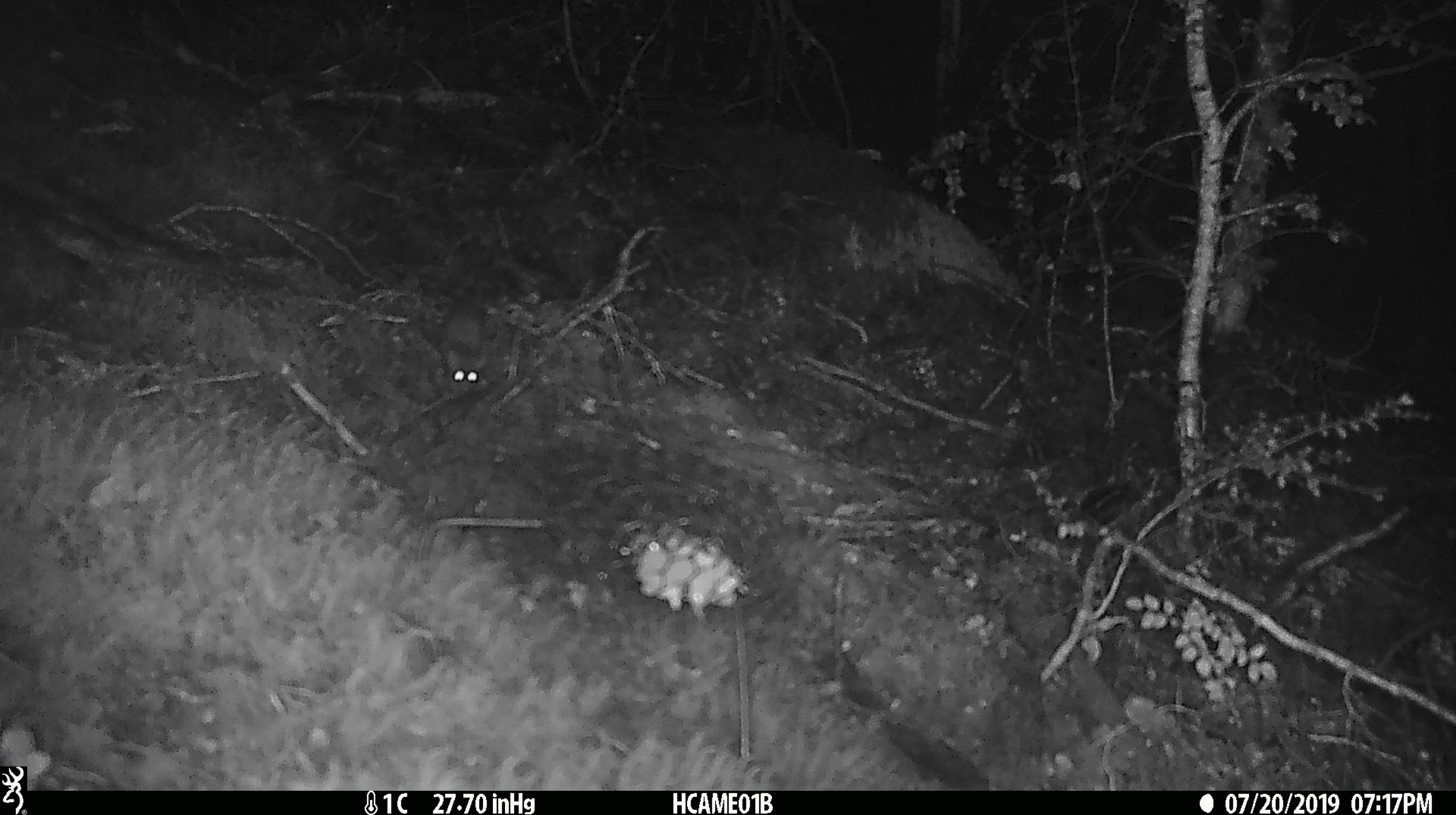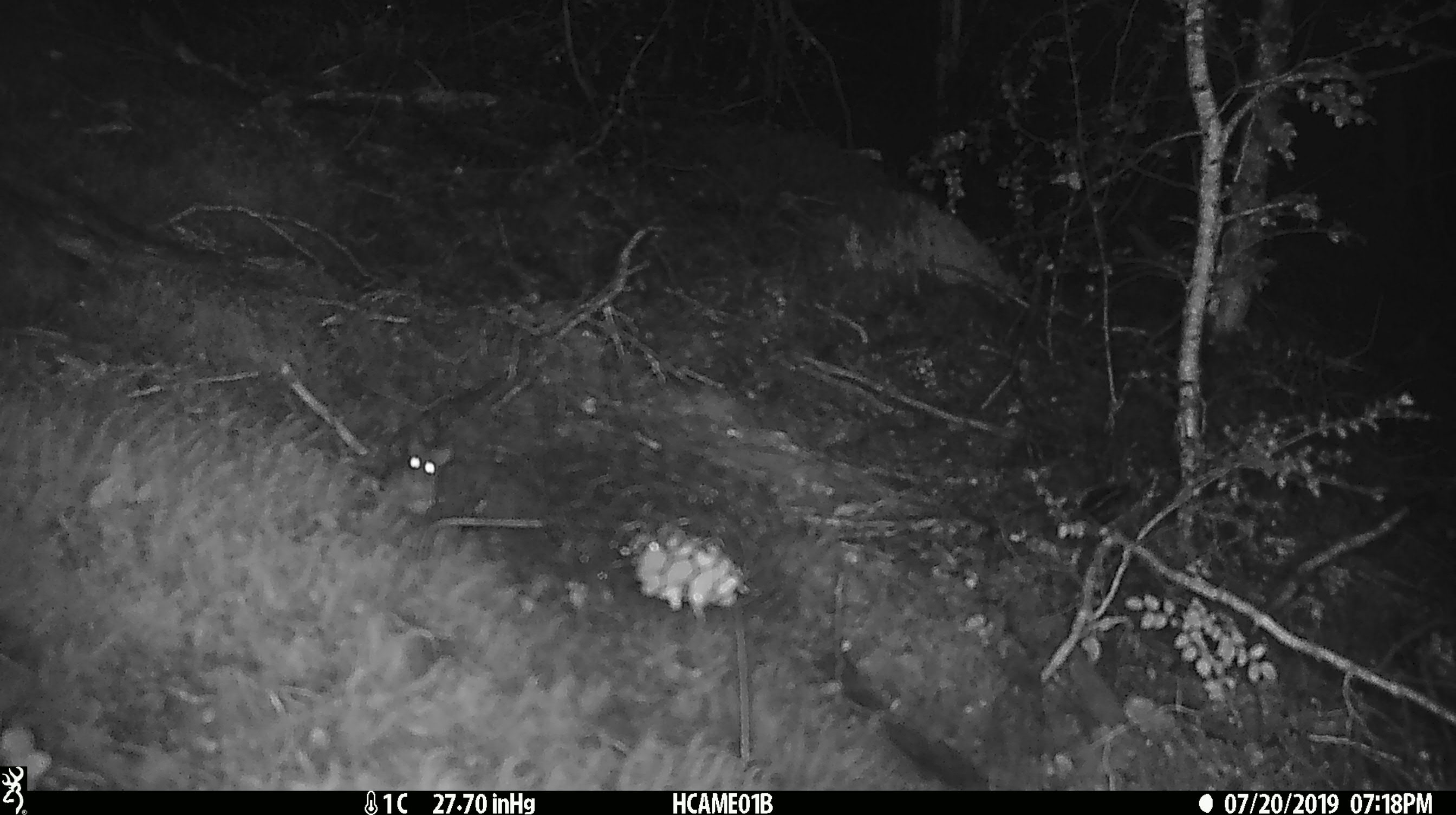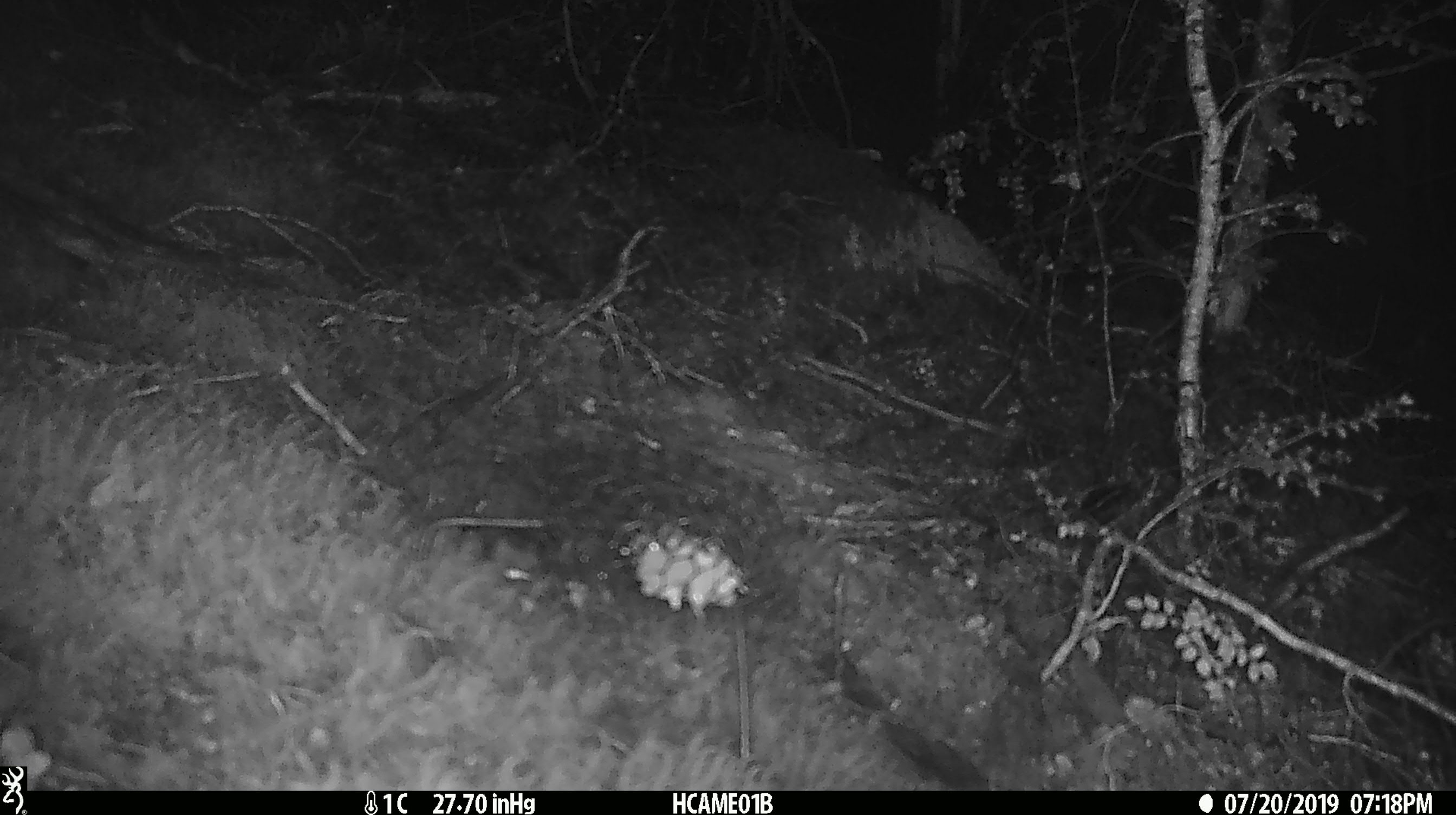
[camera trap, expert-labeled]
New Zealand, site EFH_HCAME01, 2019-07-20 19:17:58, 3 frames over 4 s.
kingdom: Animalia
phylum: Chordata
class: Mammalia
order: Rodentia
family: Muridae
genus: Mus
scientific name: Mus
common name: mouse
Mouse (Mus).